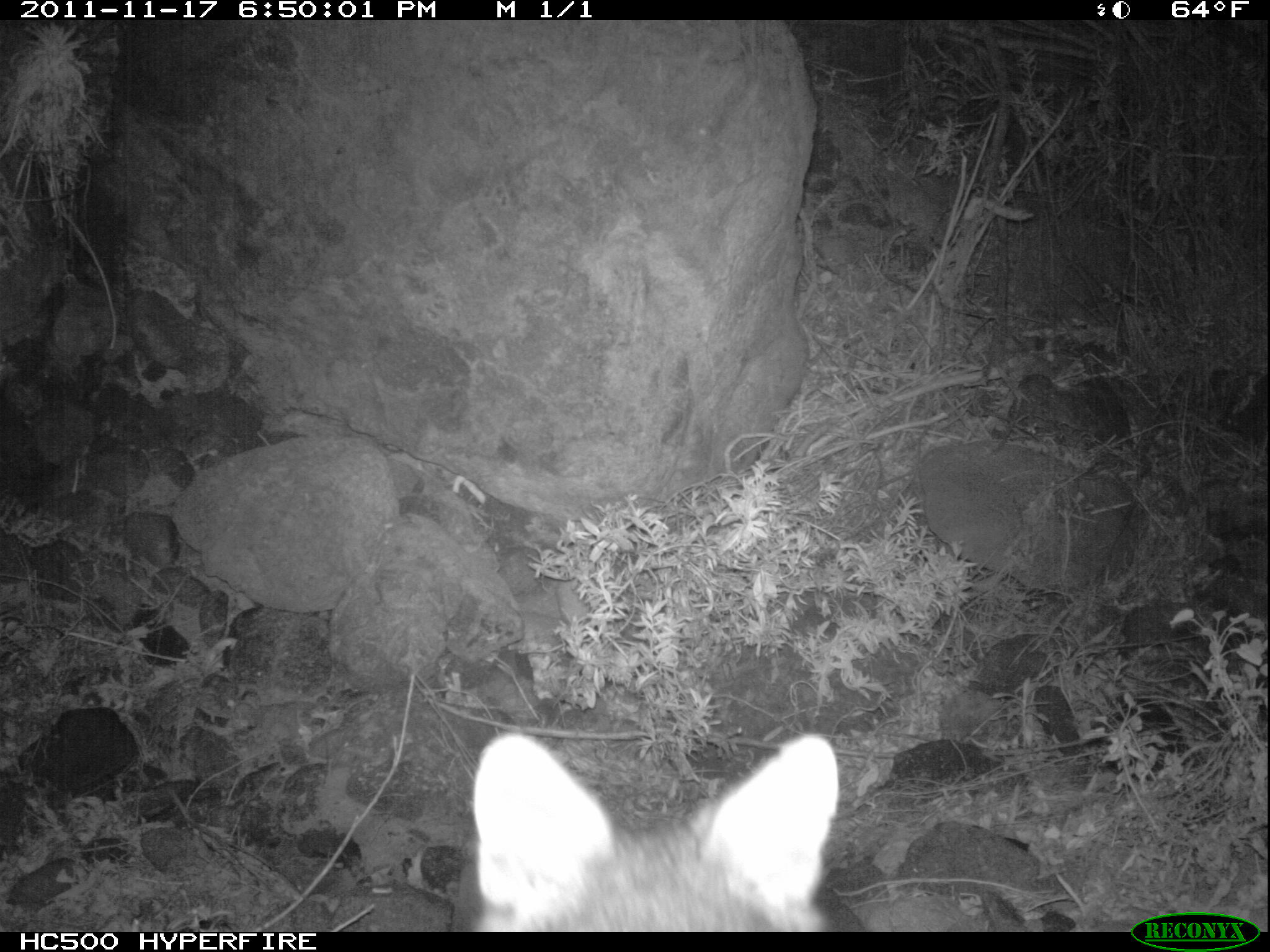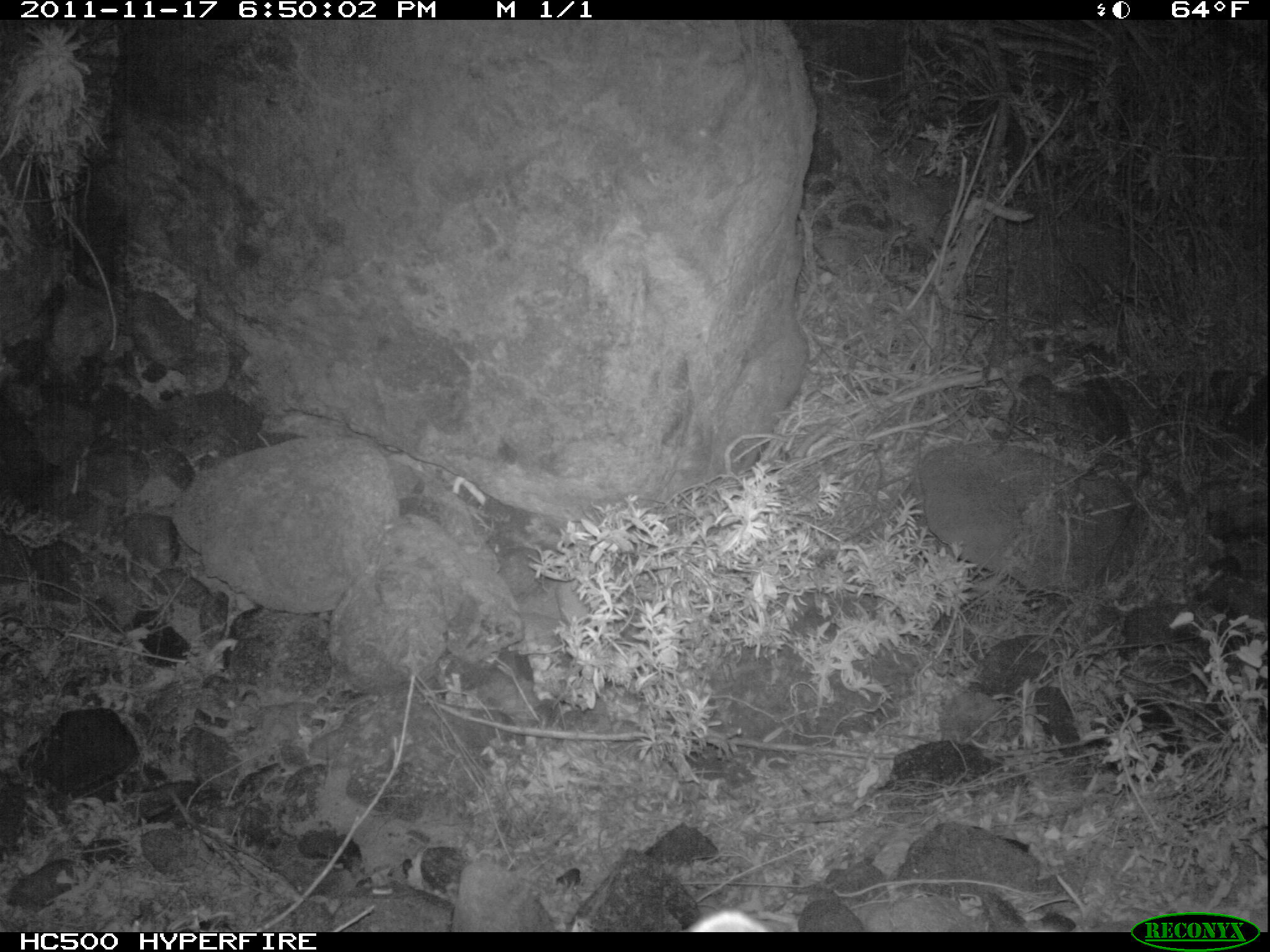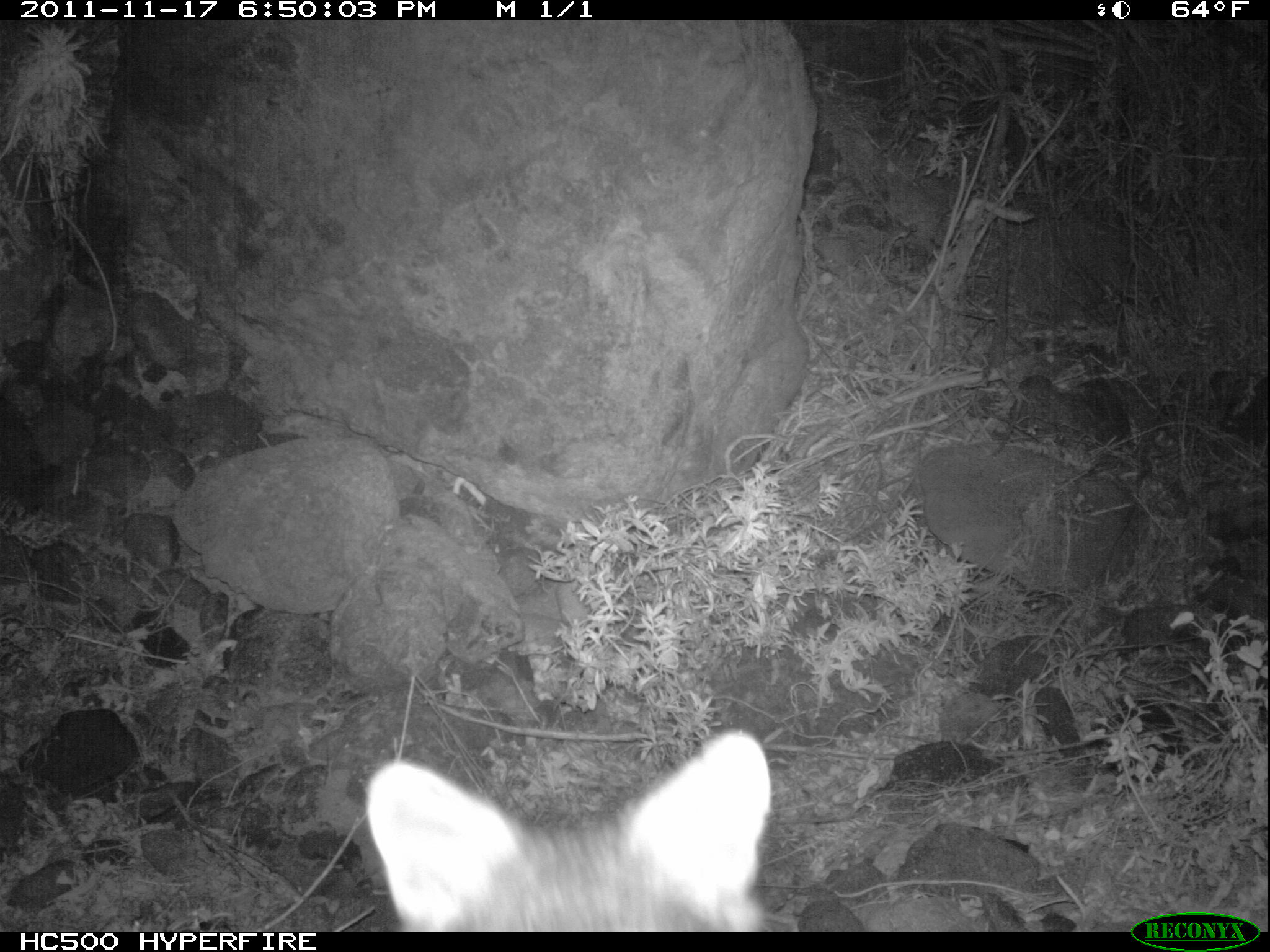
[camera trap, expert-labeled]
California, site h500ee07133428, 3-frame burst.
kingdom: Animalia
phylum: Chordata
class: Mammalia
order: Carnivora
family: Canidae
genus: Urocyon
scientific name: Urocyon littoralis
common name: island fox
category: fox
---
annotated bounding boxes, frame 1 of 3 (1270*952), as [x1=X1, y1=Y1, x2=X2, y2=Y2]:
fox: [x1=449, y1=731, x2=838, y2=931]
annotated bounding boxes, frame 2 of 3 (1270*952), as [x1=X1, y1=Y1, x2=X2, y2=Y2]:
fox: [x1=686, y1=909, x2=768, y2=932]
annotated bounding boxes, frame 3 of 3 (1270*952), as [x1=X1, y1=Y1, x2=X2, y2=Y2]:
fox: [x1=361, y1=728, x2=773, y2=931]